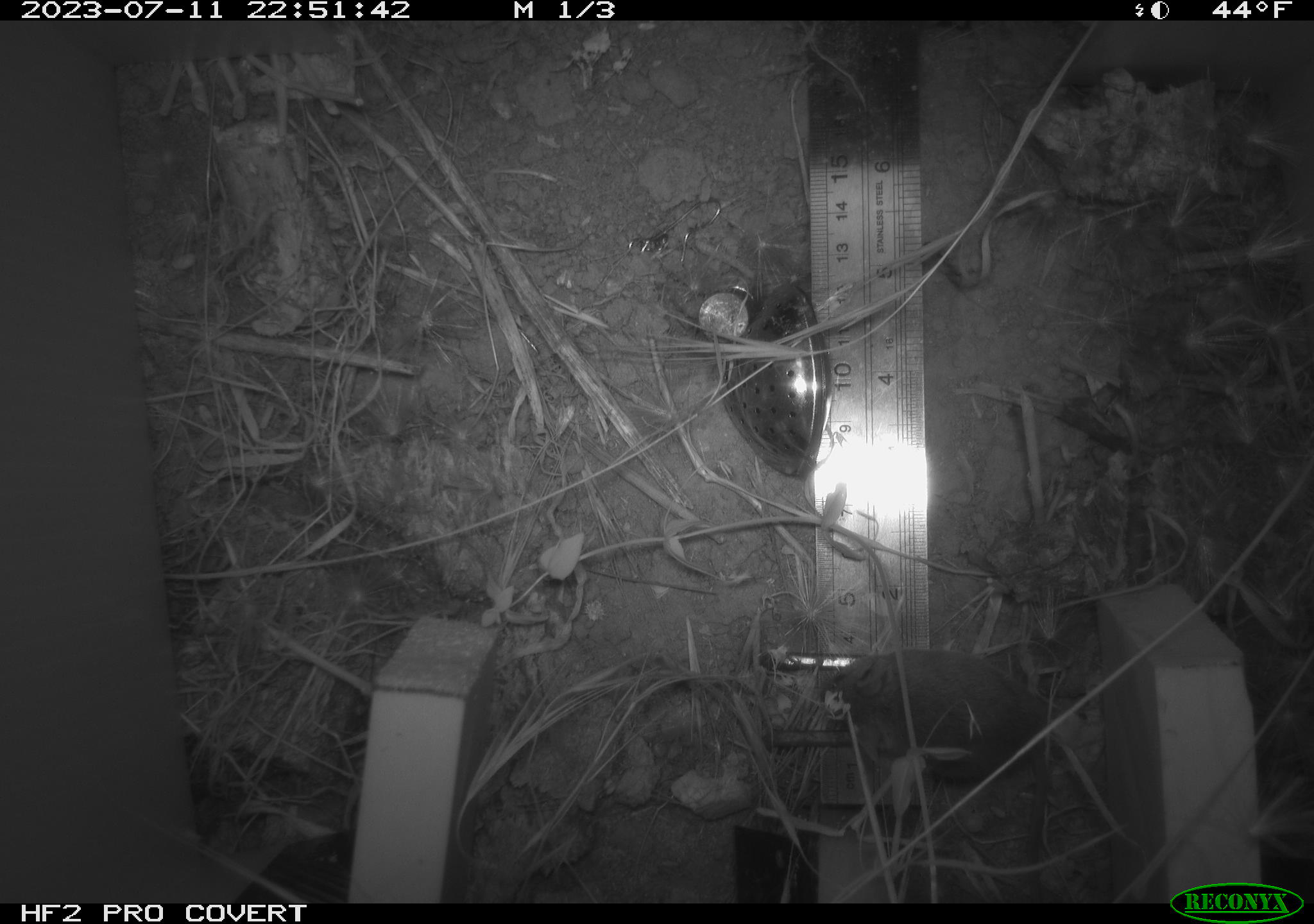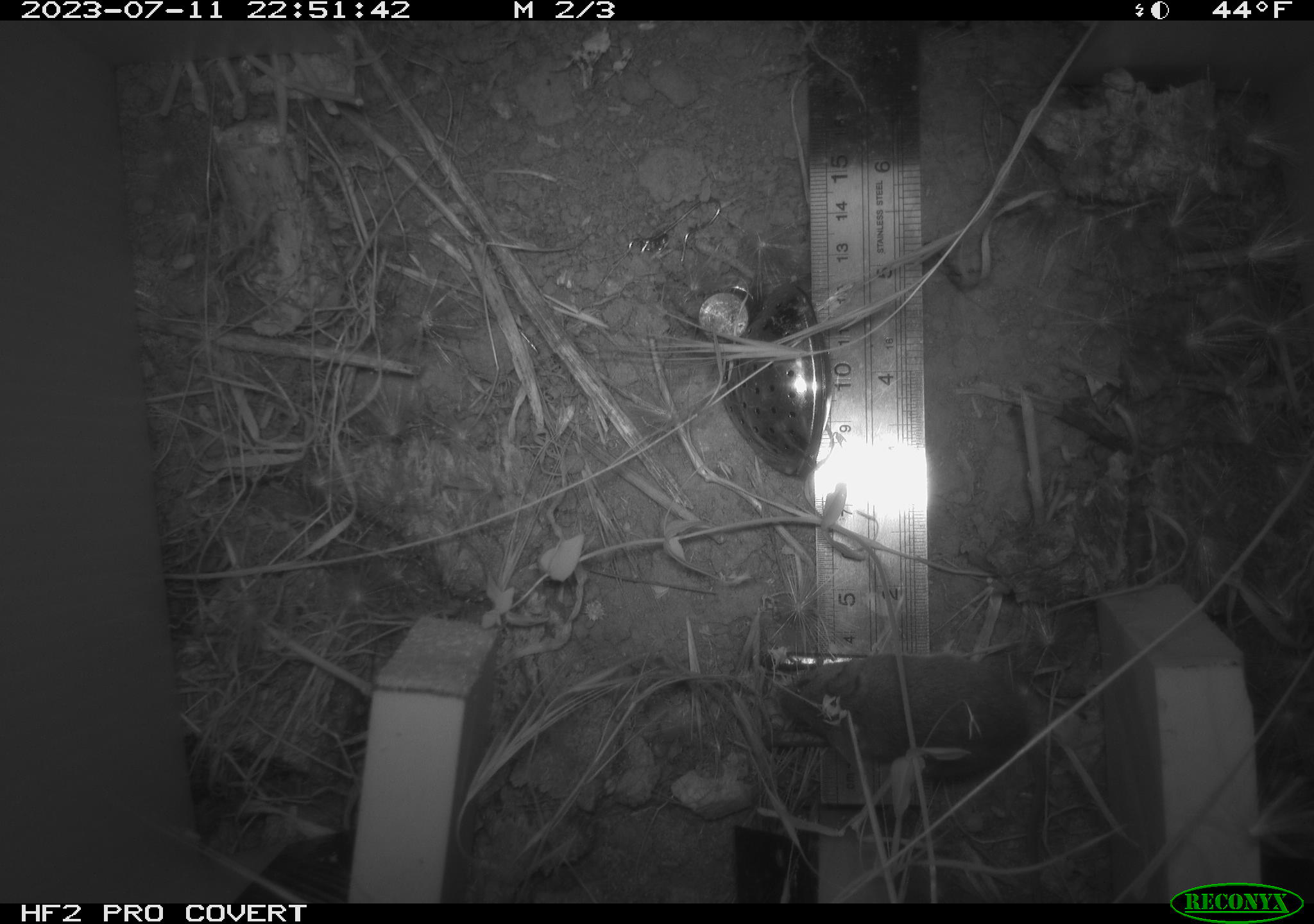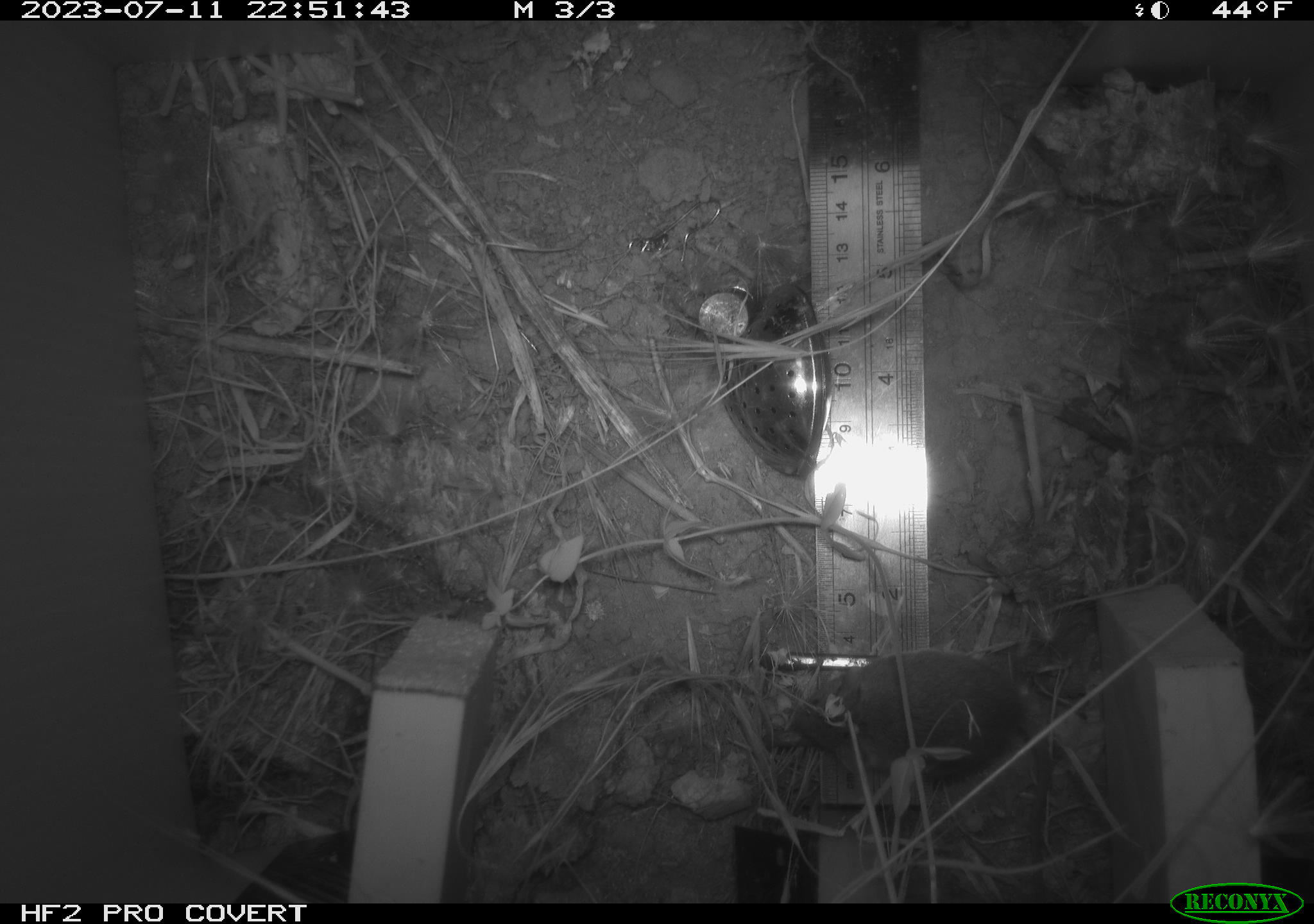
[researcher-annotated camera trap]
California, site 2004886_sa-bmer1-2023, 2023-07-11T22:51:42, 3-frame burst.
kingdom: Animalia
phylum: Chordata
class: Mammalia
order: Rodentia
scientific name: Rodentia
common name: mouse species